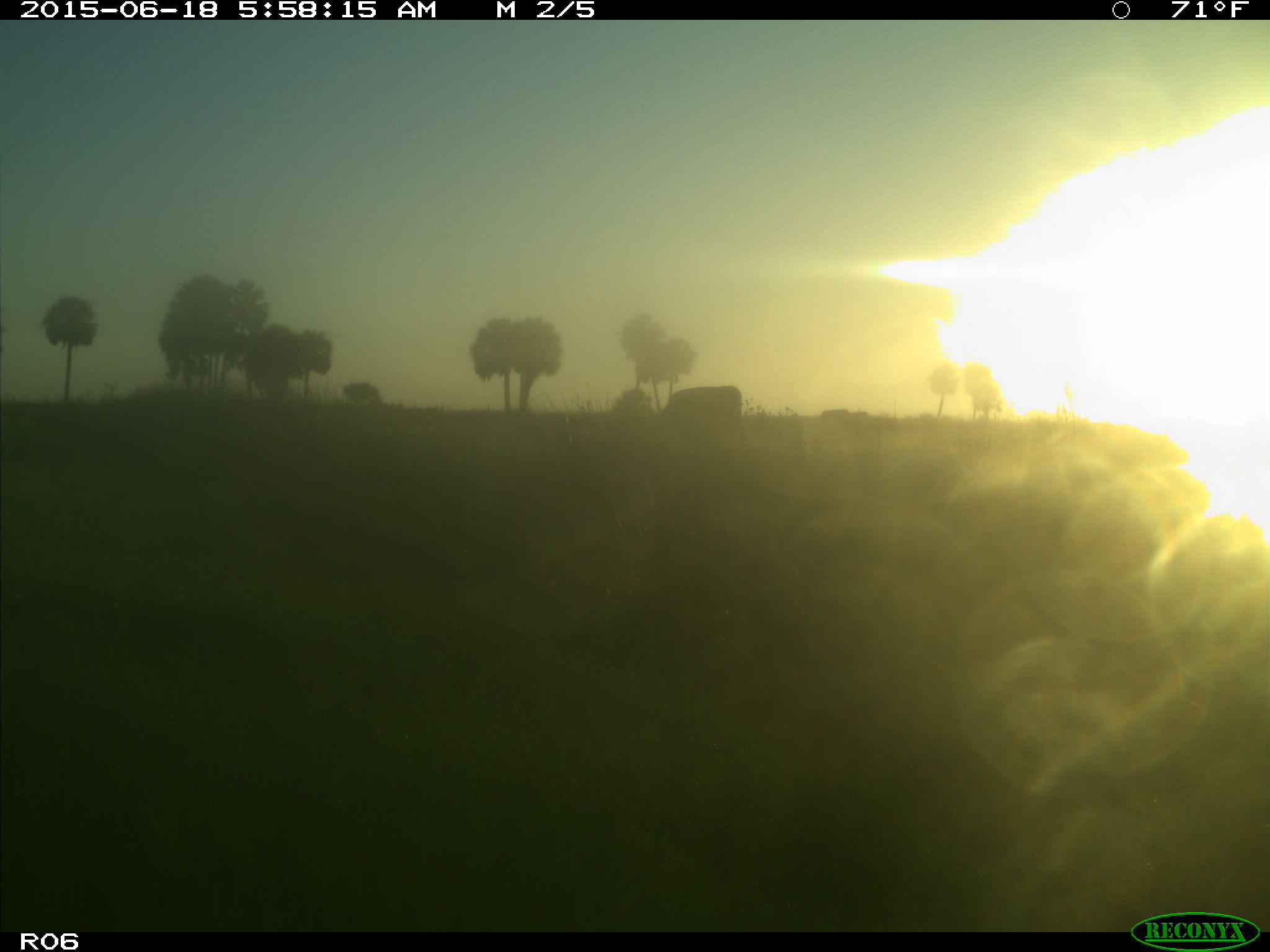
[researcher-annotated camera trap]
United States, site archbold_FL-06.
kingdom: Animalia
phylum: Chordata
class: Mammalia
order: Artiodactyla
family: Bovidae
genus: Bos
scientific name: Bos taurus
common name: domestic cow